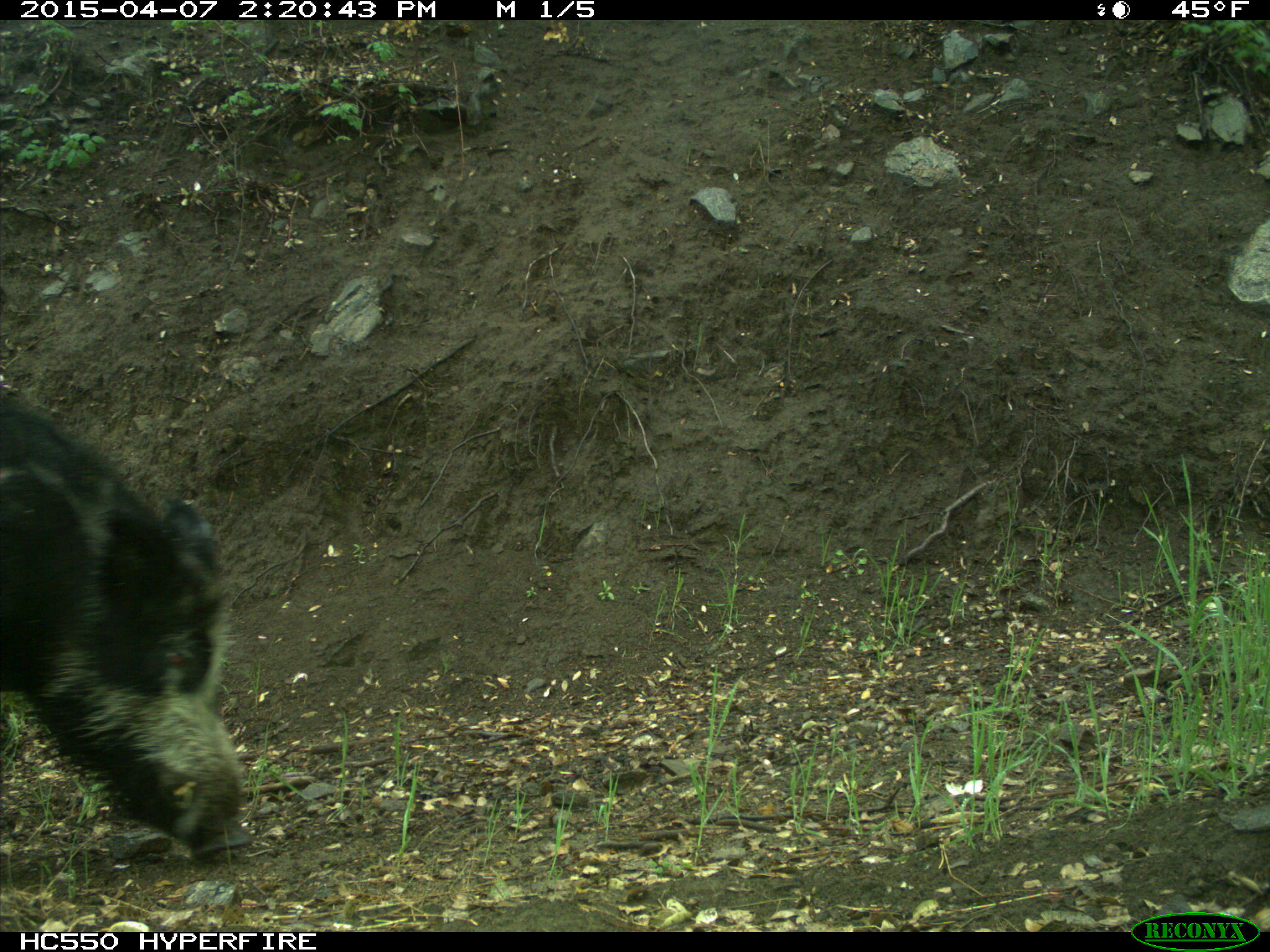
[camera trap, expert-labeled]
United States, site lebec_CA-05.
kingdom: Animalia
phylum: Chordata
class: Mammalia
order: Artiodactyla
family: Suidae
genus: Sus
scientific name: Sus scrofa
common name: wild boar